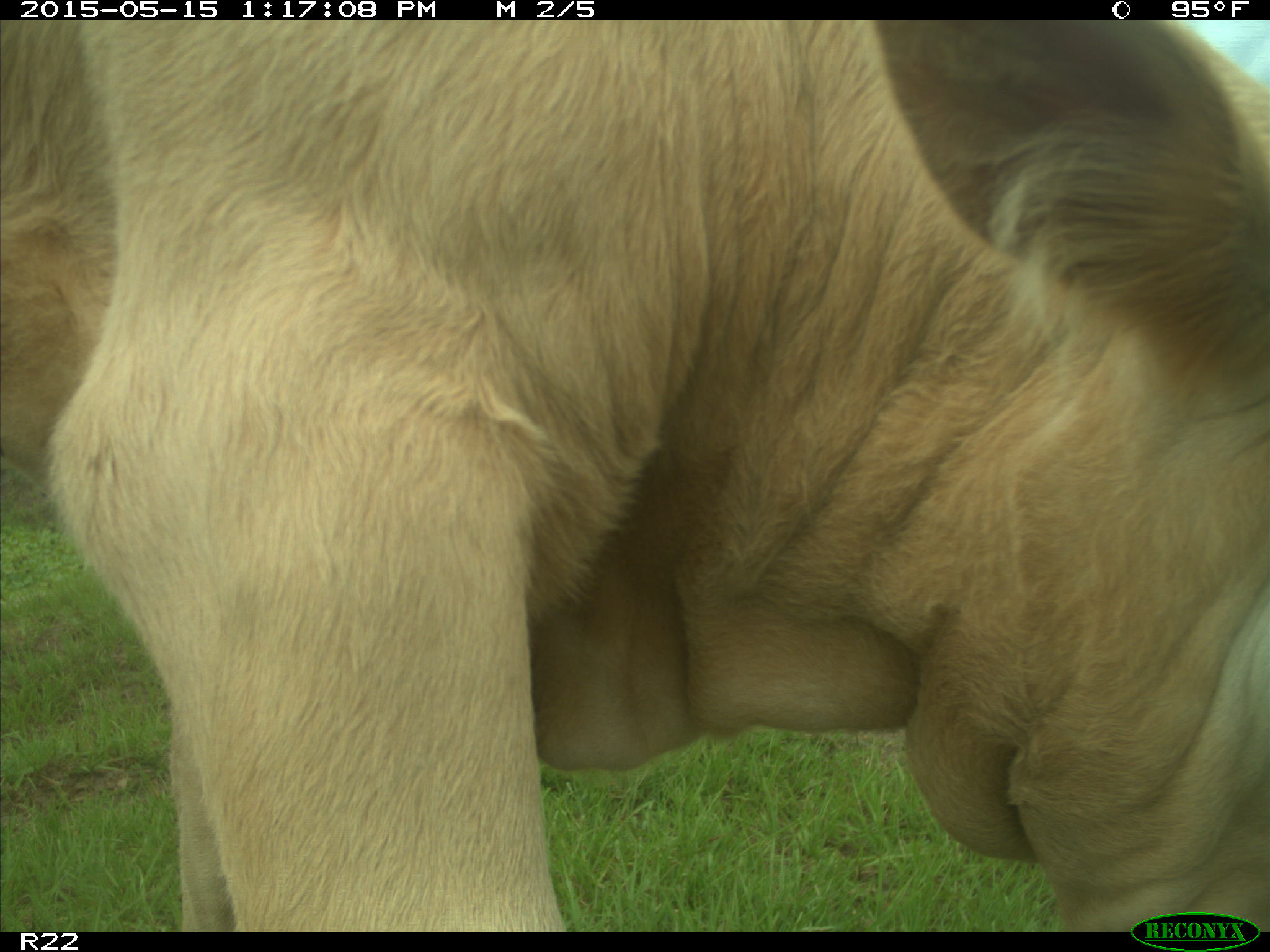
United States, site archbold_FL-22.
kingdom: Animalia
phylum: Chordata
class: Mammalia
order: Artiodactyla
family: Bovidae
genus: Bos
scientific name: Bos taurus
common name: domestic cow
Bos taurus (domestic cow).